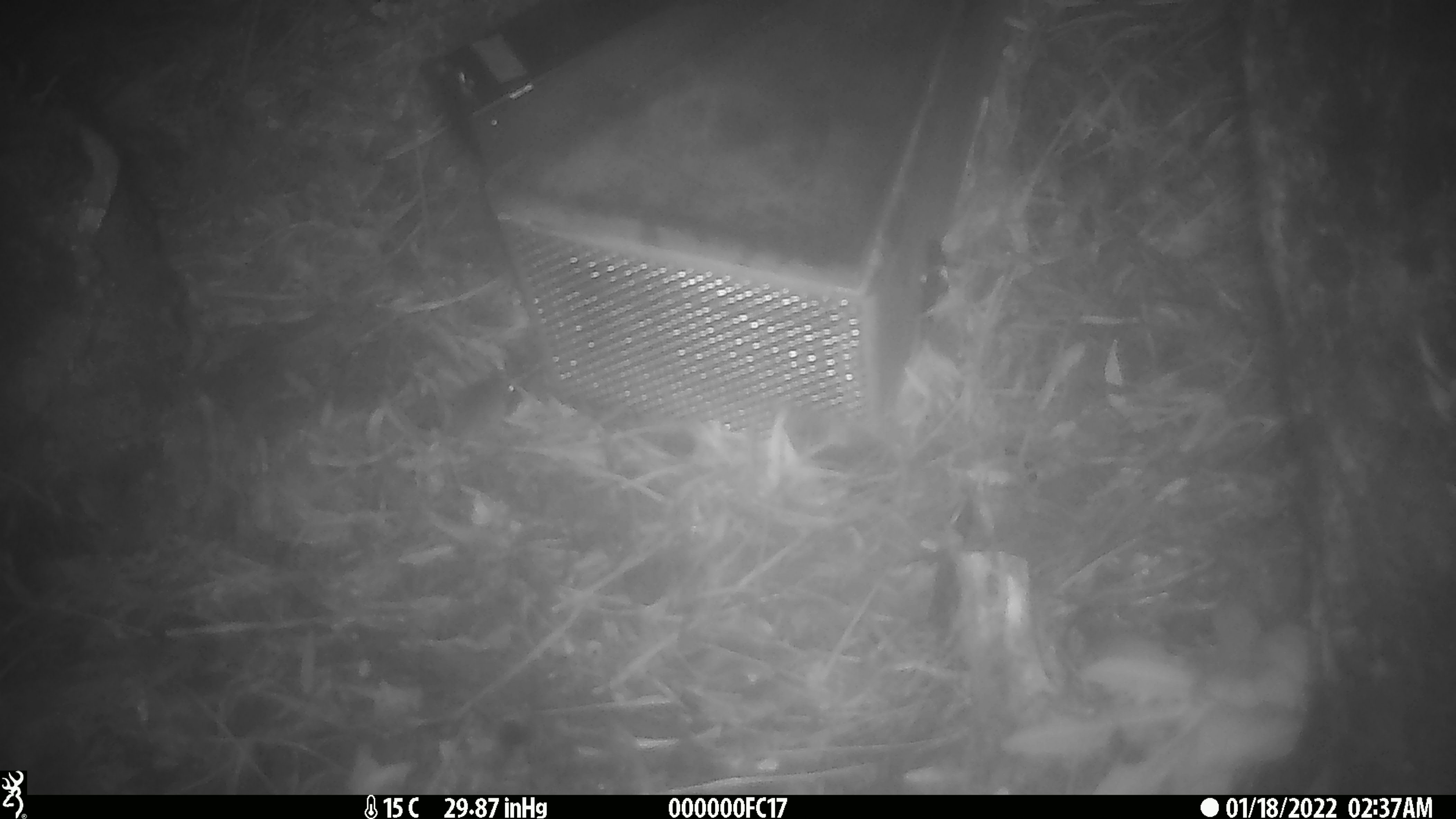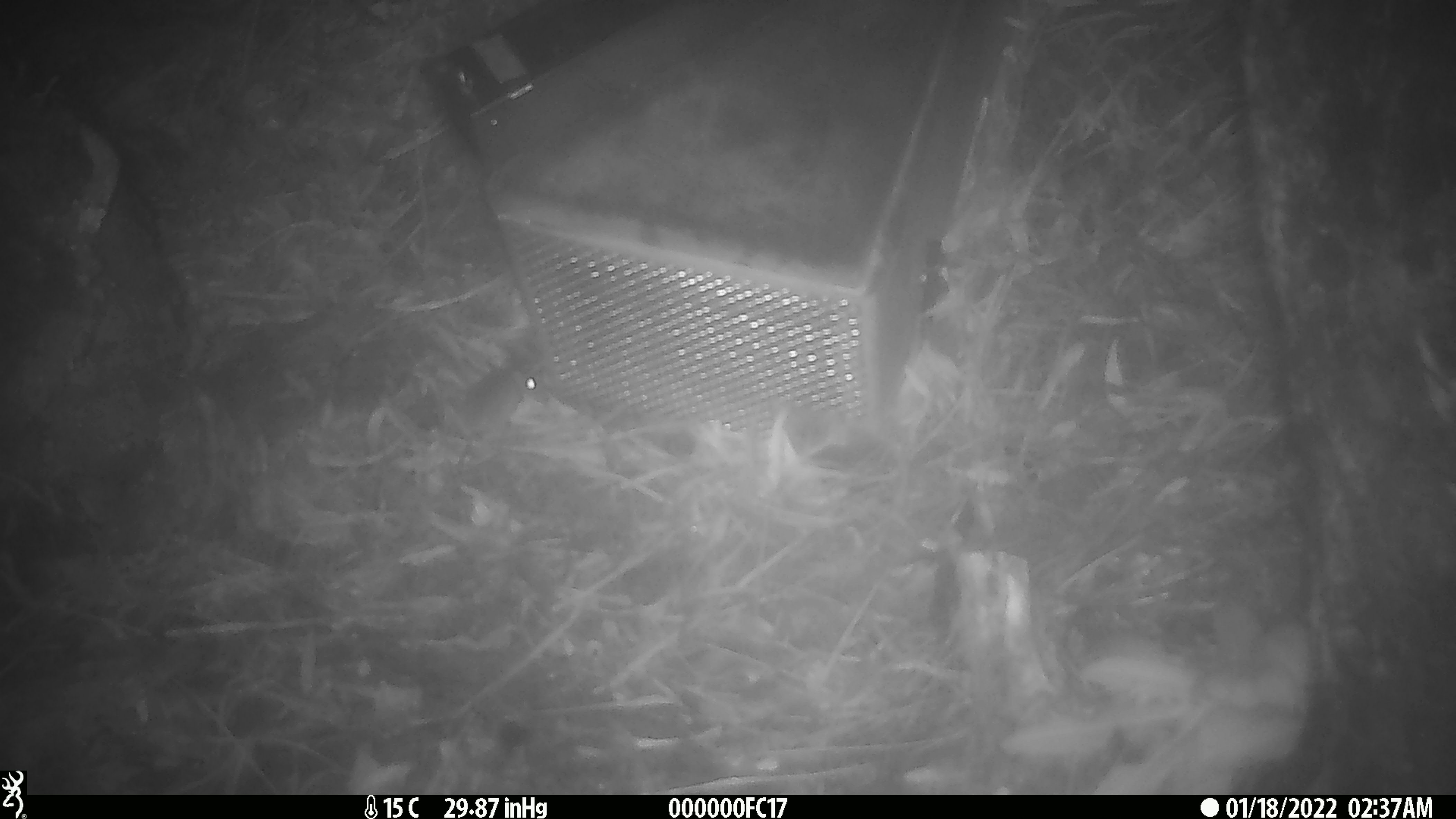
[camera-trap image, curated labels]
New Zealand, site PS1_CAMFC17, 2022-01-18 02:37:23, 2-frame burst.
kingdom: Animalia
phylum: Chordata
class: Mammalia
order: Rodentia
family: Muridae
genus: Mus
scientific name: Mus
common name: mouse